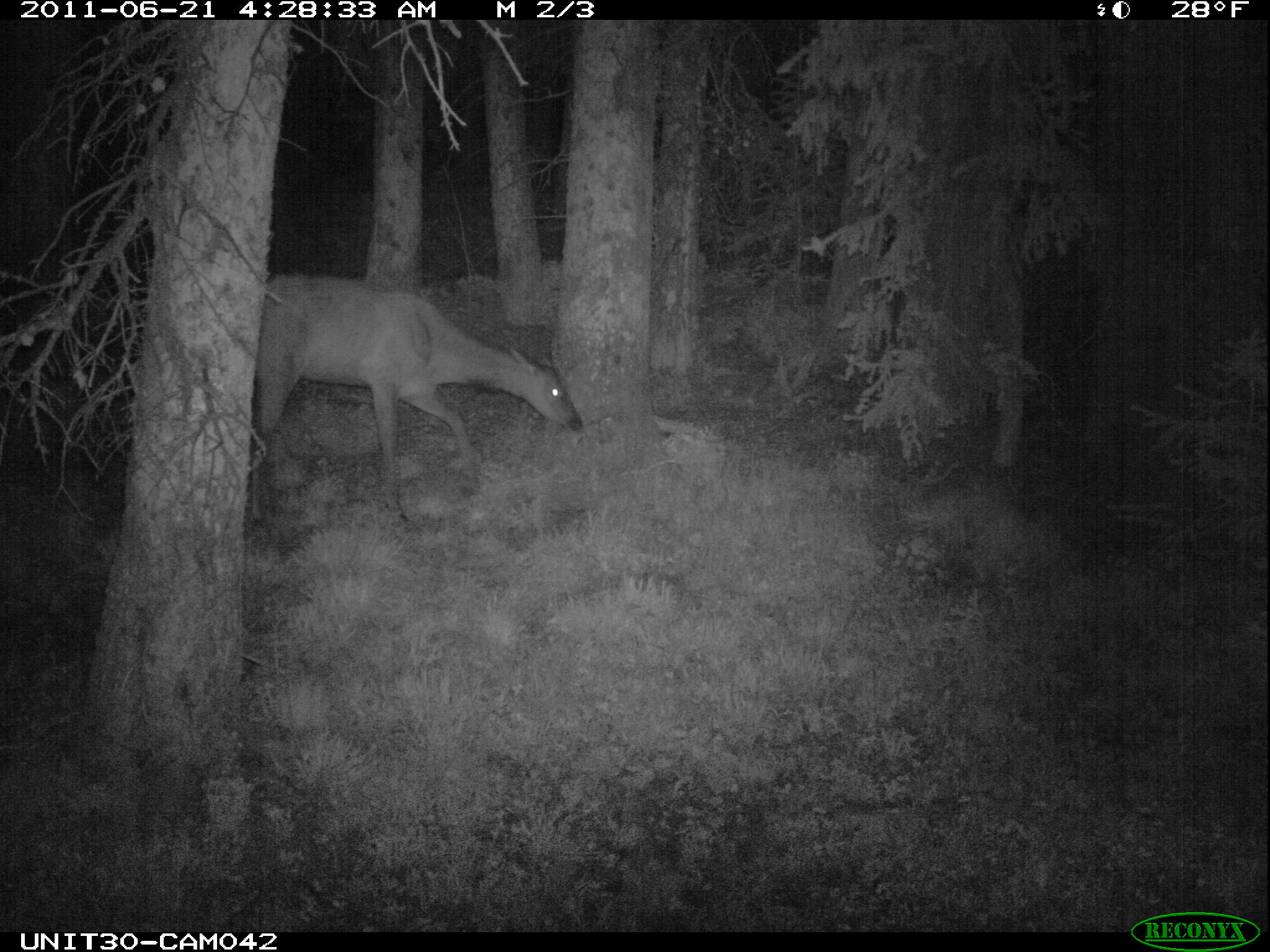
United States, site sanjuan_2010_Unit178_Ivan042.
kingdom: Animalia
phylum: Chordata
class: Mammalia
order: Artiodactyla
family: Cervidae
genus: Cervus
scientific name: Cervus elaphus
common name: red deer